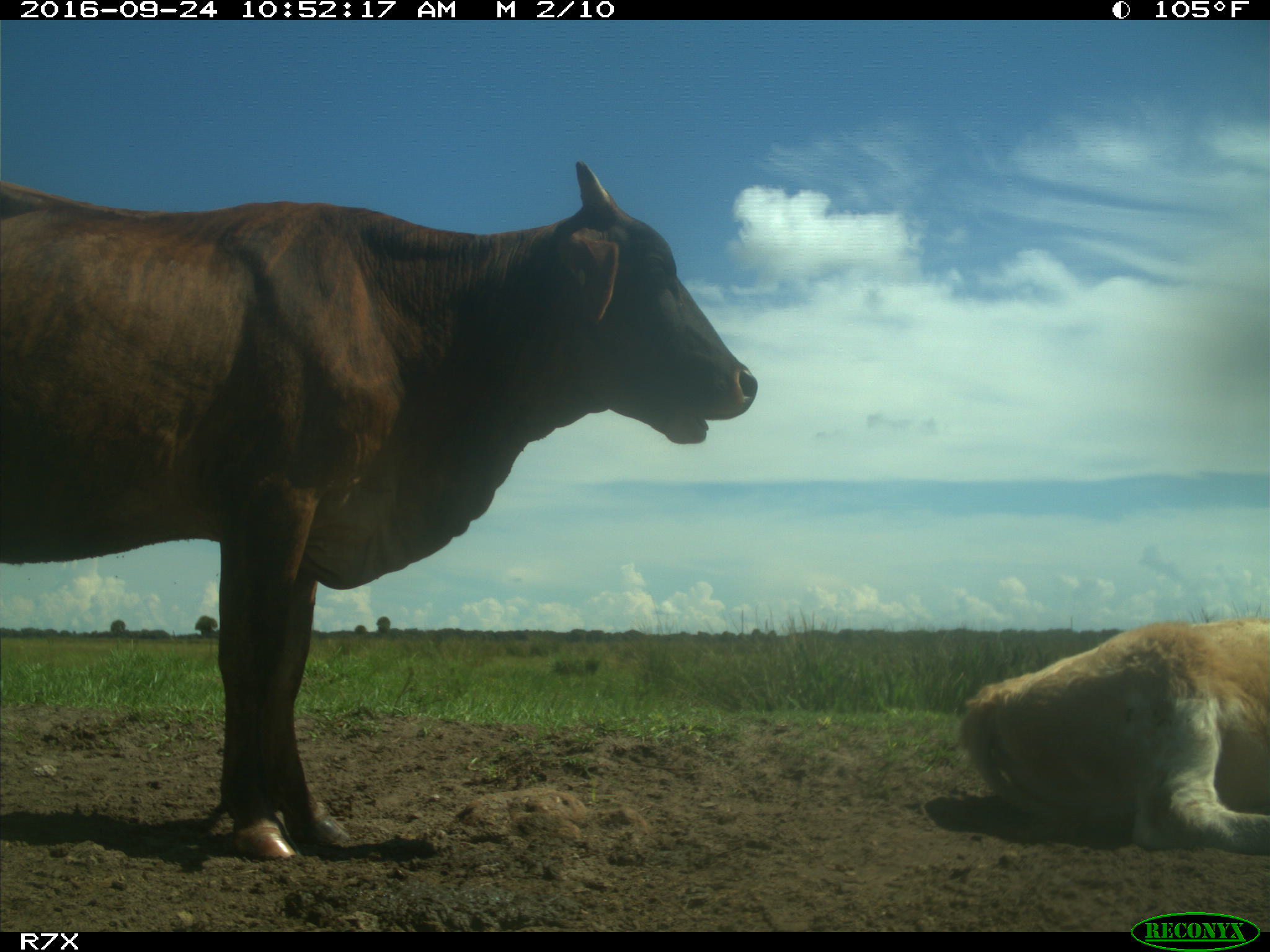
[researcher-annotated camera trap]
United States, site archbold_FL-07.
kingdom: Animalia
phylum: Chordata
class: Mammalia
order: Artiodactyla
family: Bovidae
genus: Bos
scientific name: Bos taurus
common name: domestic cow